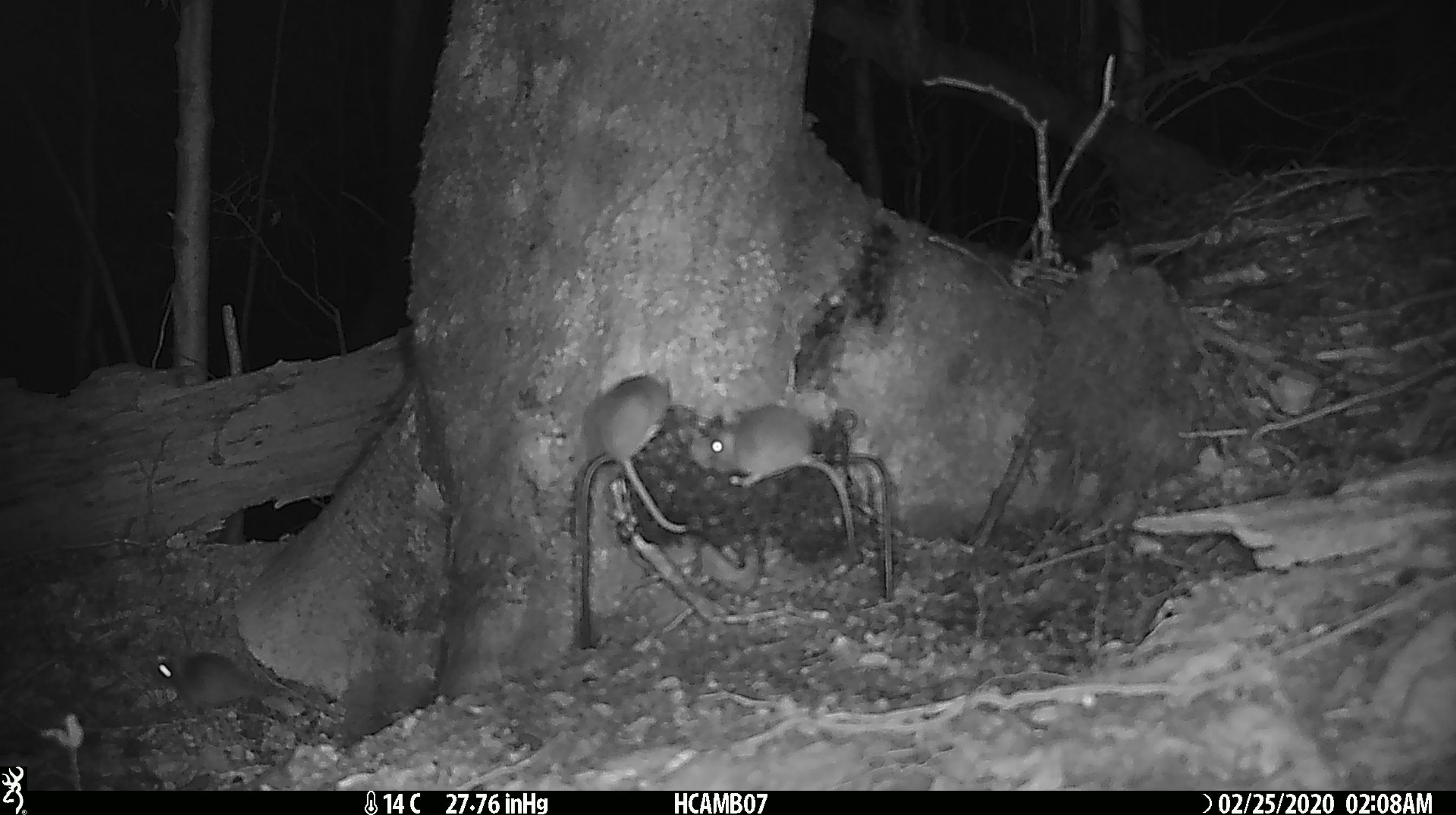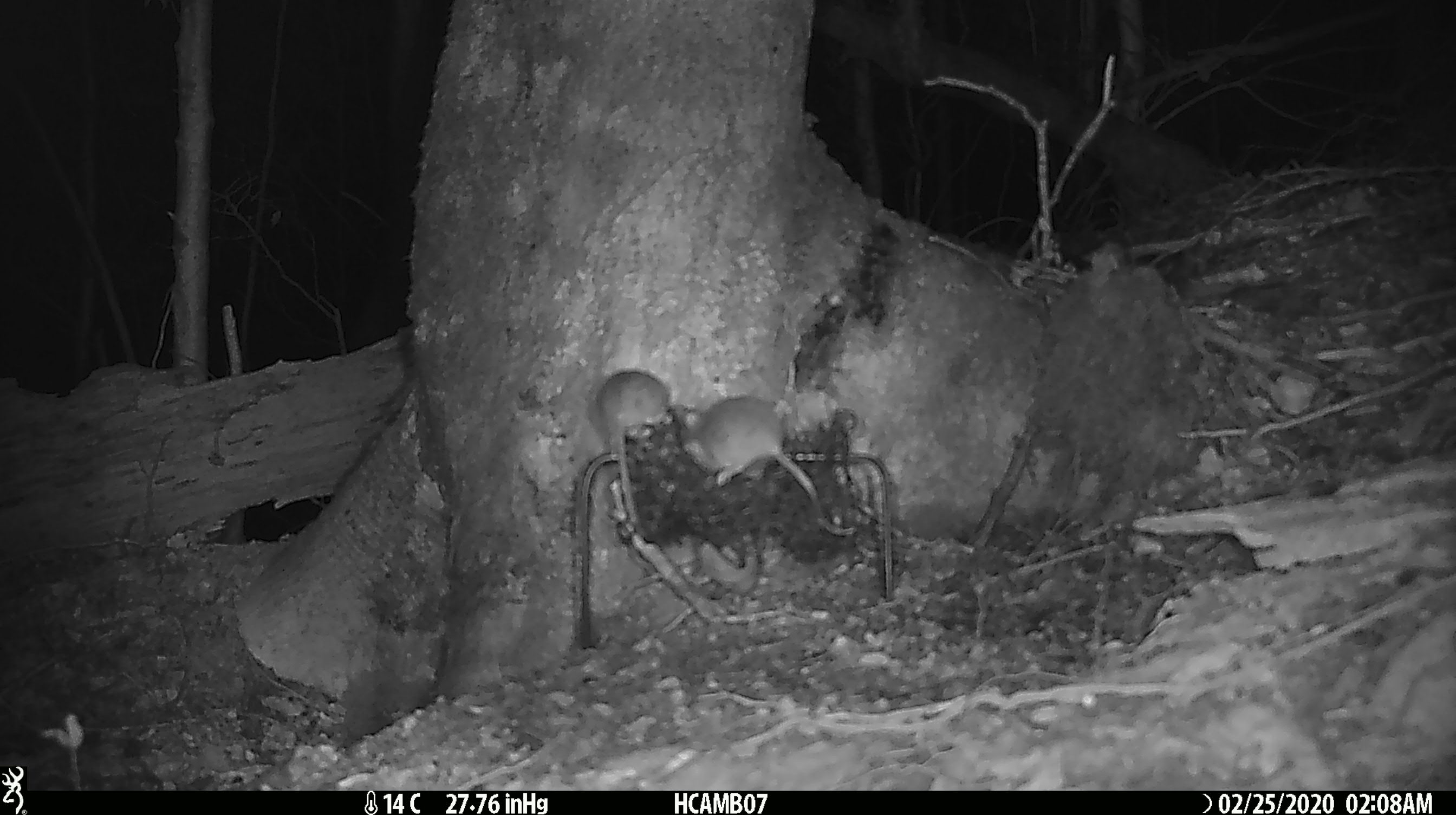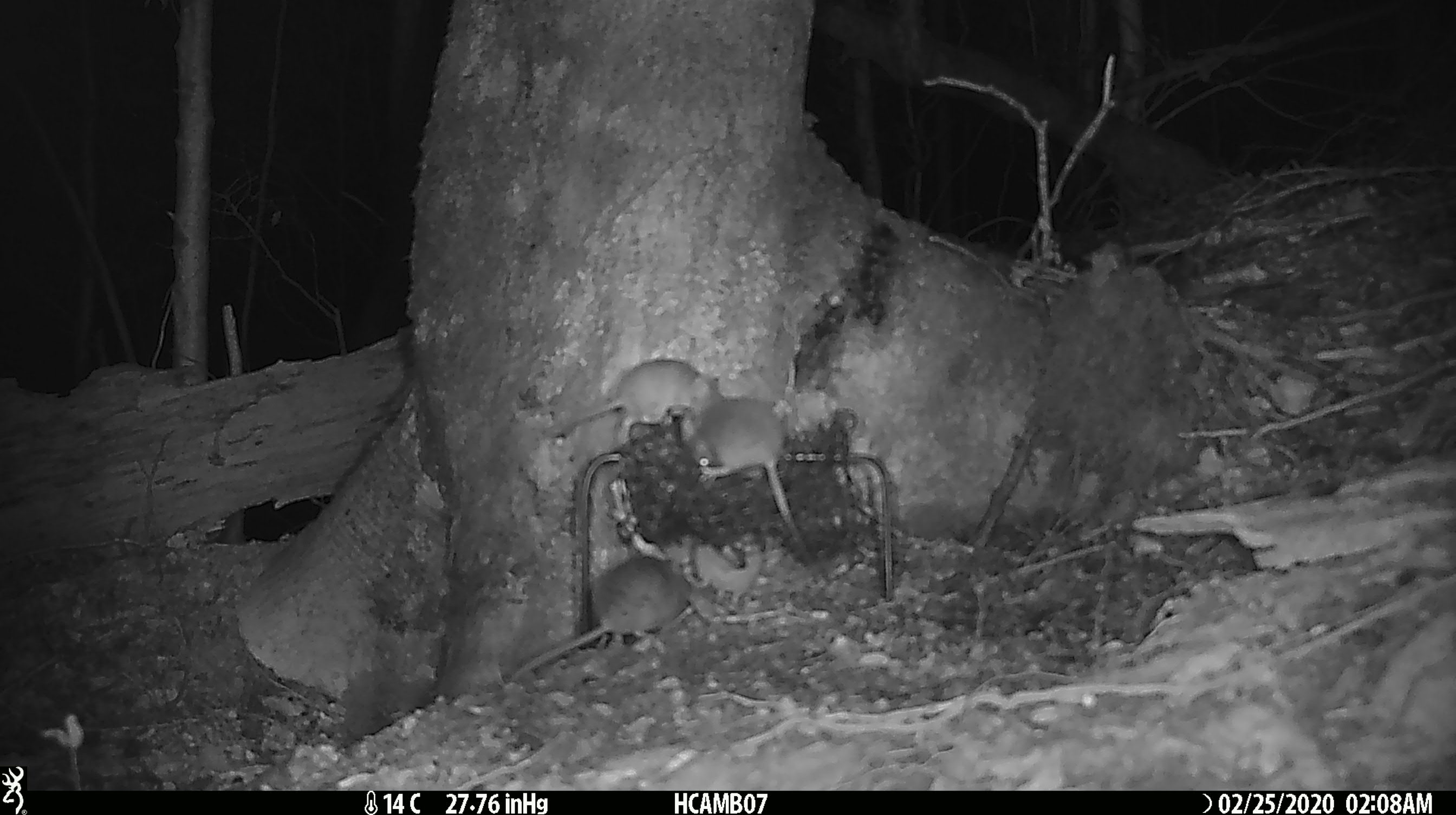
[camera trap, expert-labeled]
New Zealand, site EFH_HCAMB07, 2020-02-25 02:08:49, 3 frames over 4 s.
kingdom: Animalia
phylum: Chordata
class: Mammalia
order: Rodentia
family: Muridae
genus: Mus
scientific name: Mus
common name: mouse